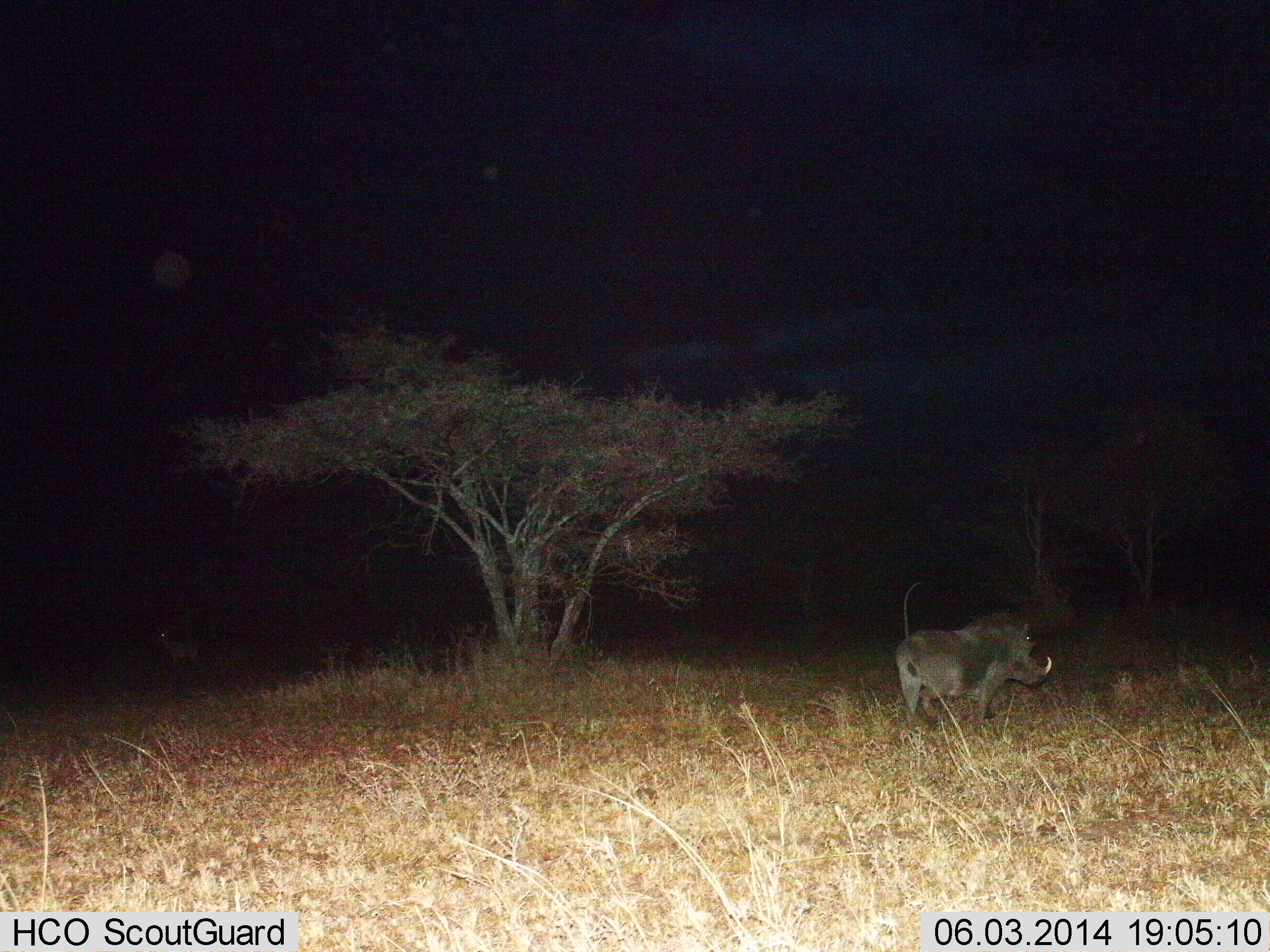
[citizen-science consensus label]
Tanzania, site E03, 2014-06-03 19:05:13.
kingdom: Animalia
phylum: Chordata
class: Mammalia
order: Artiodactyla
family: Suidae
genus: Phacochoerus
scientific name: Phacochoerus africanus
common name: warthog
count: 1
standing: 58%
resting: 0%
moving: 42%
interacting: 0%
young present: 0%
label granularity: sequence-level